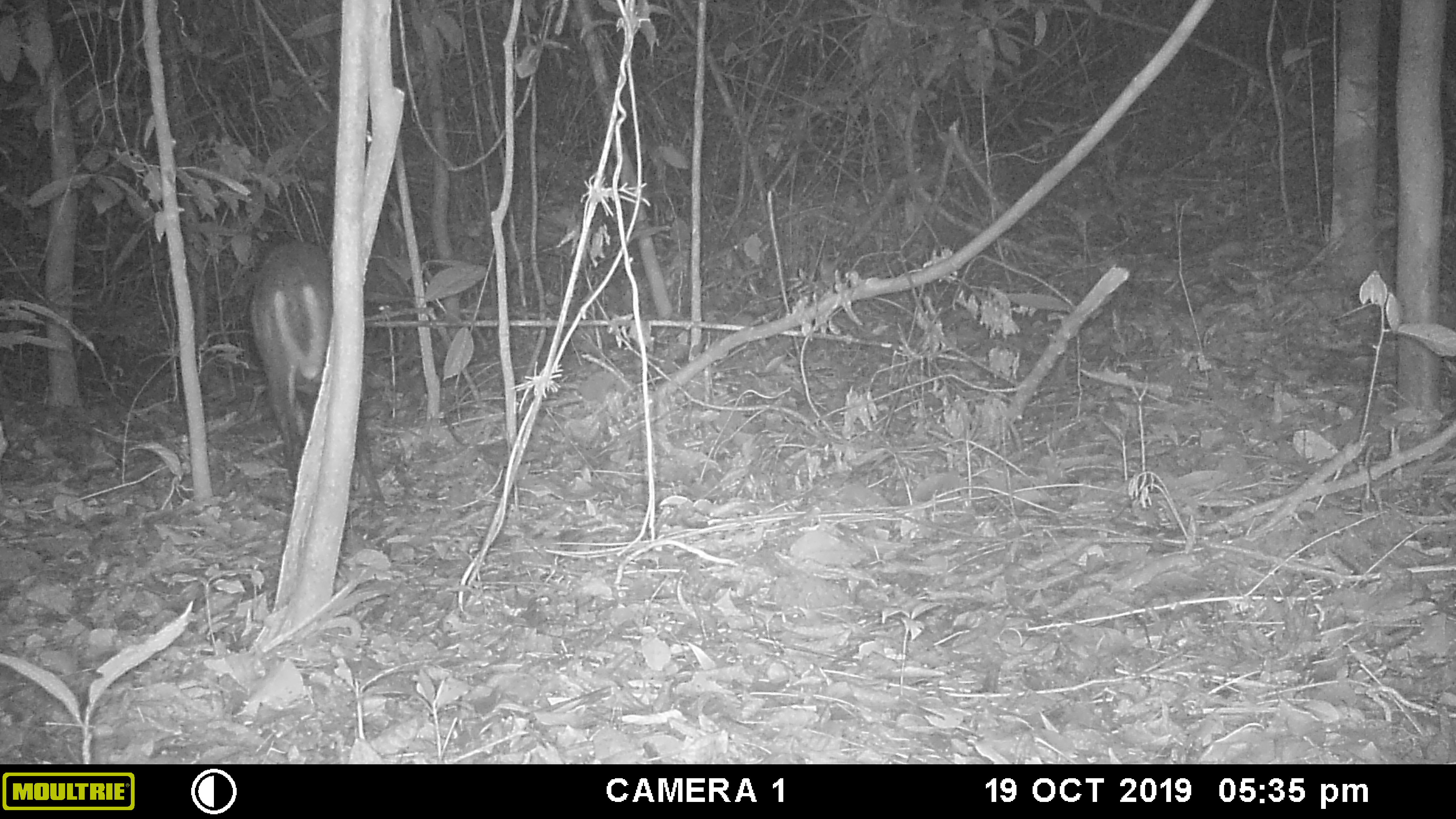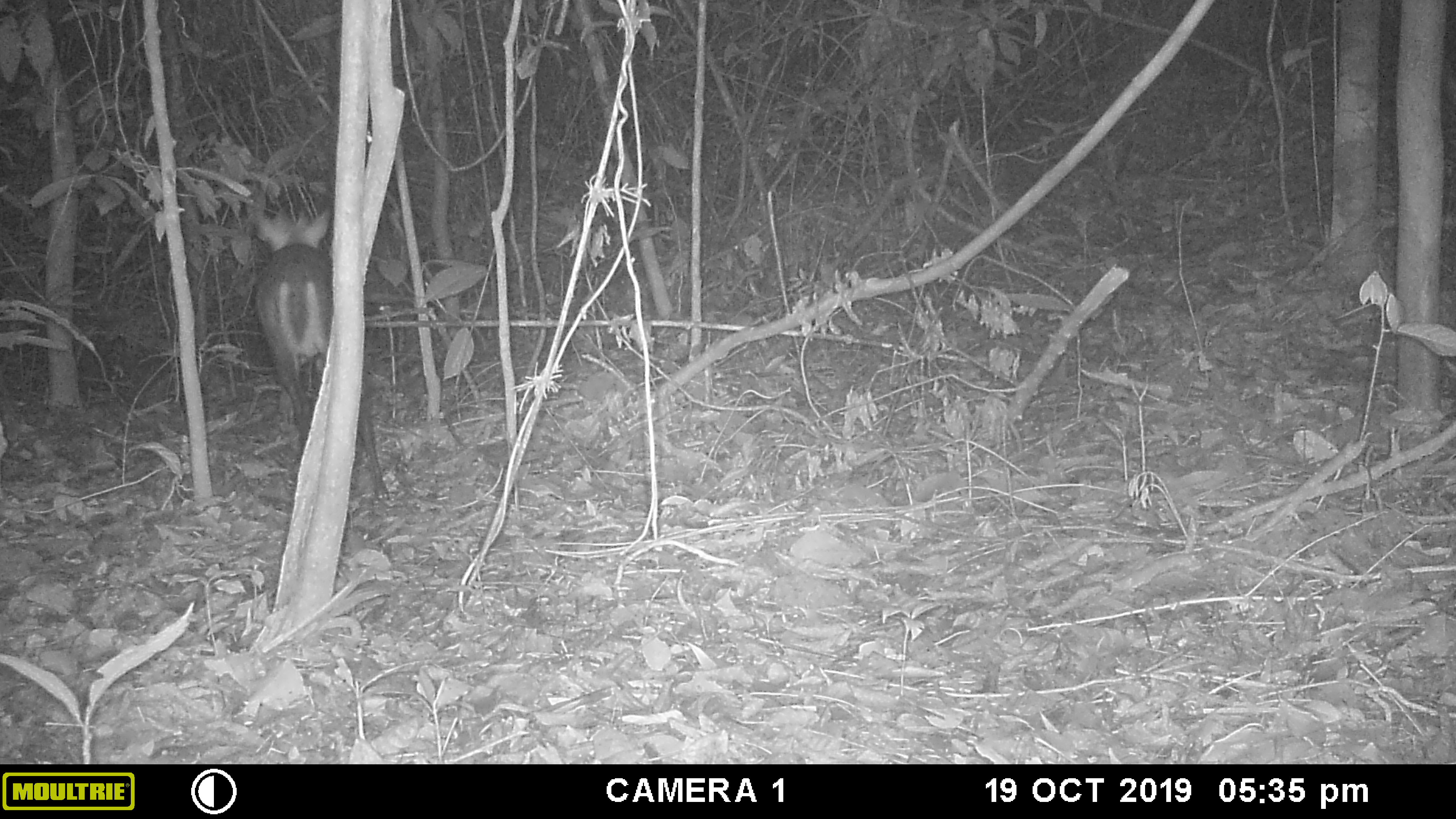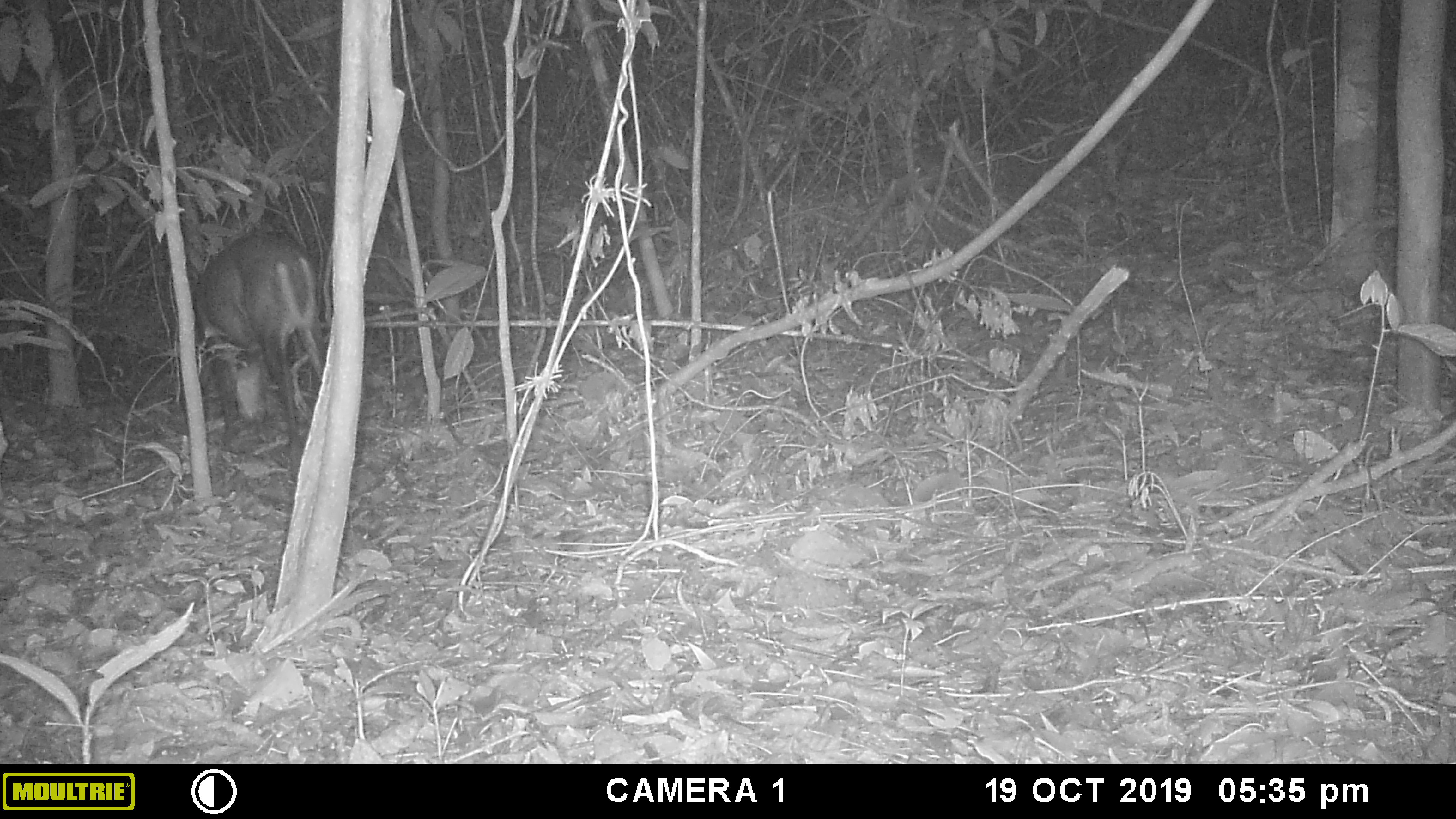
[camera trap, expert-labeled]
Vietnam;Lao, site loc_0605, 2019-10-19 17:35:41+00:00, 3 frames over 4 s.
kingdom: Animalia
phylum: Chordata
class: Mammalia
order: Artiodactyla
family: Cervidae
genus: Muntiacus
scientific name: Muntiacus rooseveltorum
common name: roosevelt's muntjac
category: roosevelts muntjac group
Roosevelts muntjac group (roosevelt's muntjac) (Muntiacus rooseveltorum). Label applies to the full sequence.